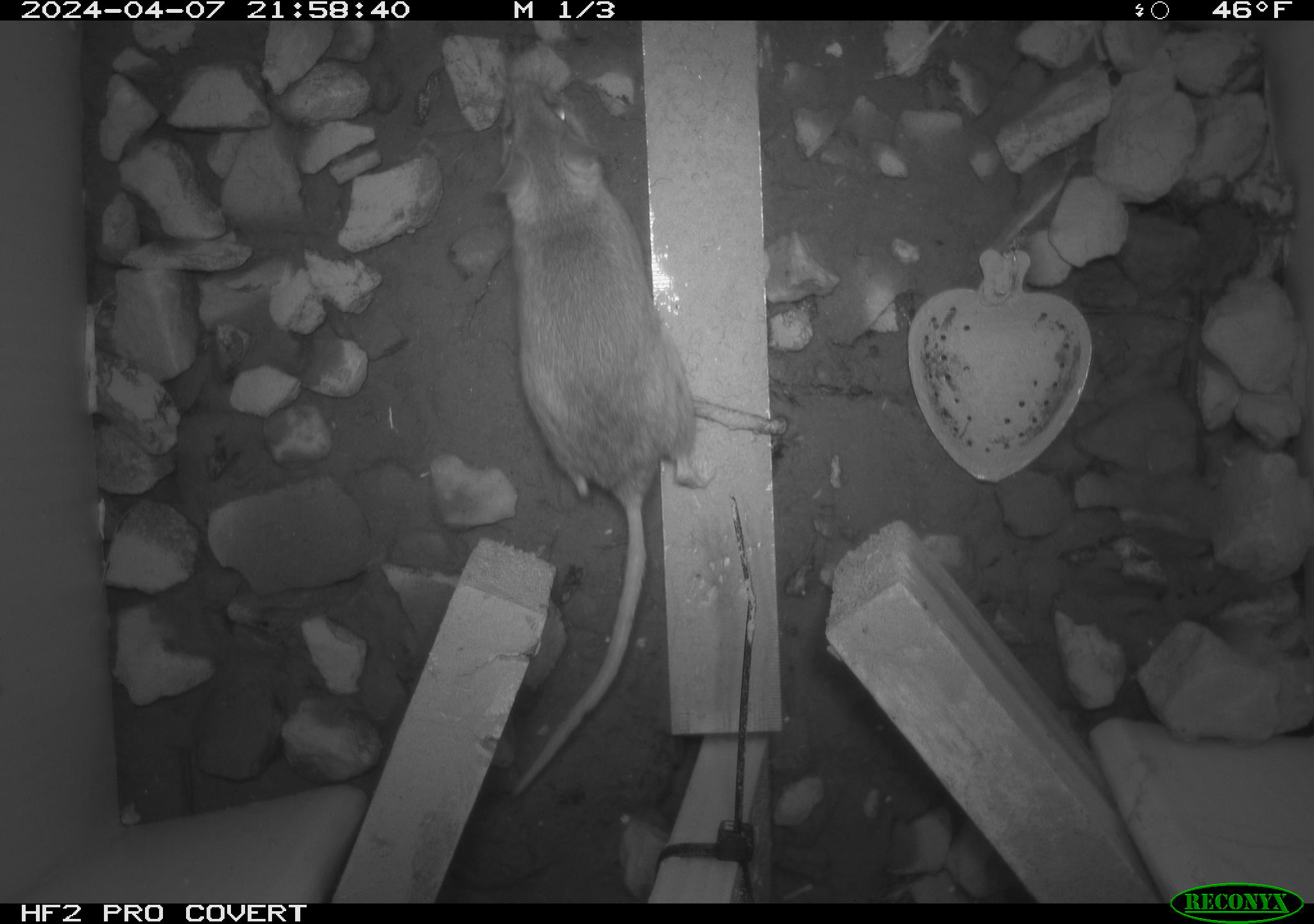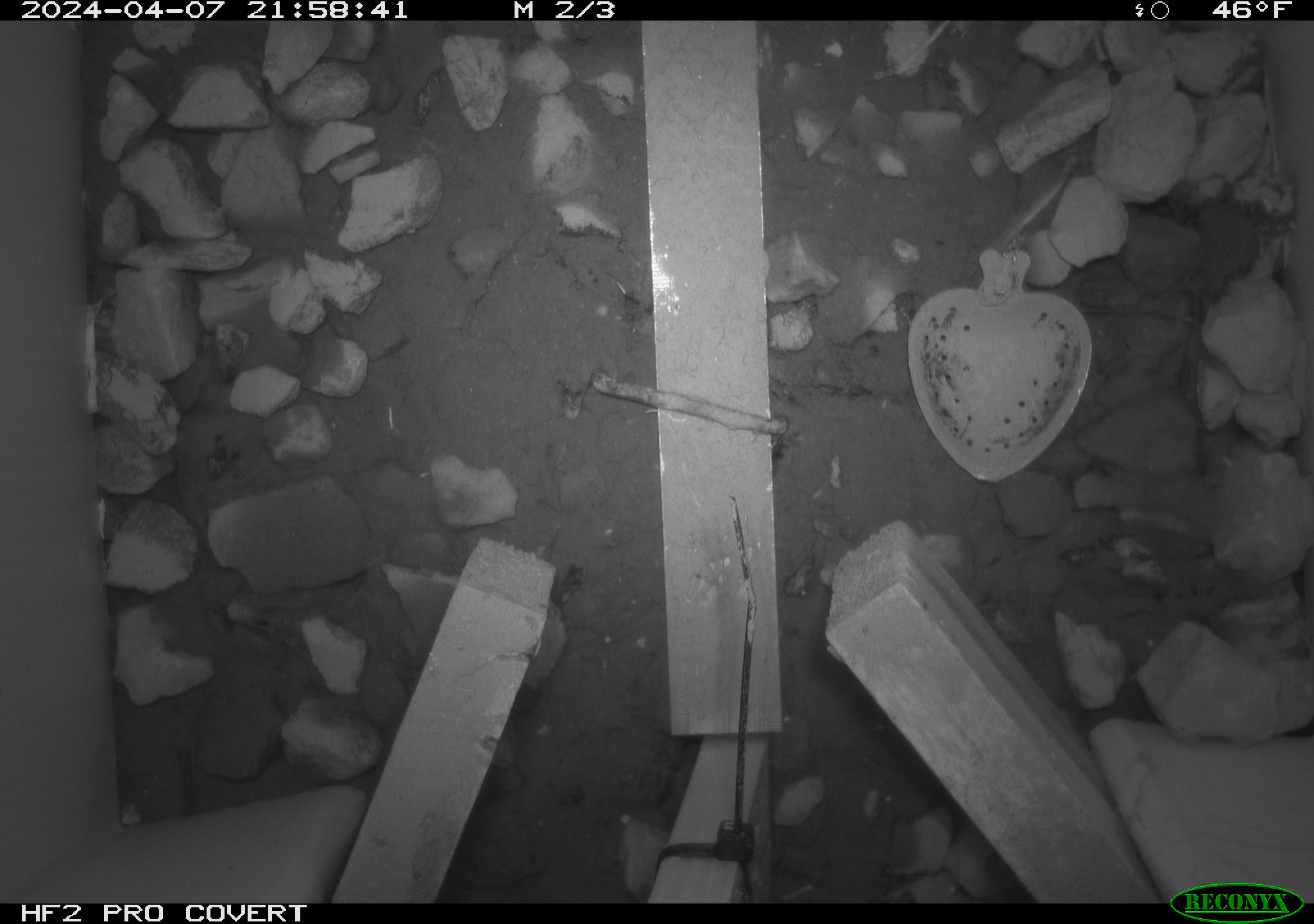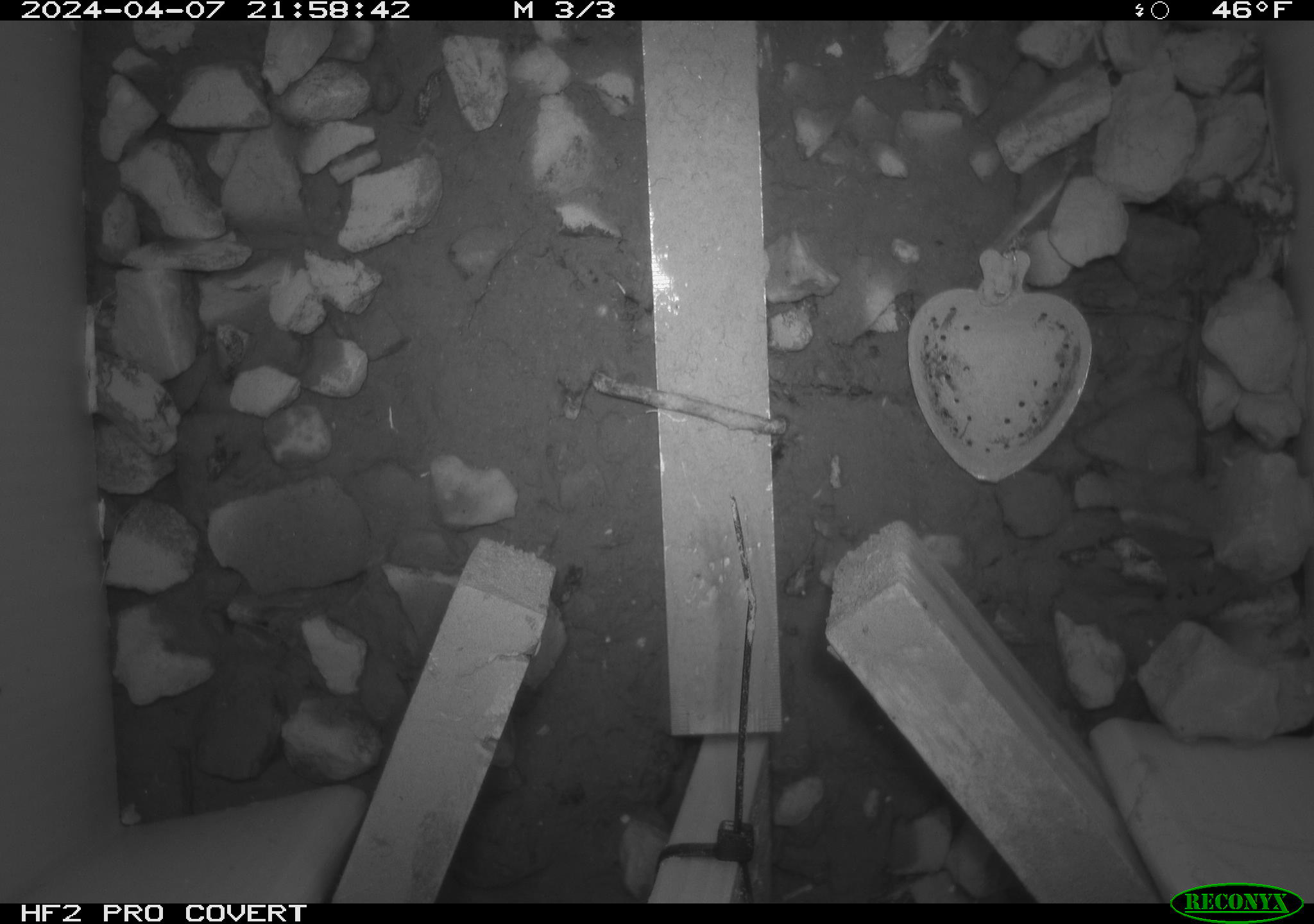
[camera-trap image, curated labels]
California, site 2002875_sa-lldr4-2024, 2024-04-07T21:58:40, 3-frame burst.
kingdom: Animalia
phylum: Chordata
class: Mammalia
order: Rodentia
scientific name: Rodentia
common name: rodent